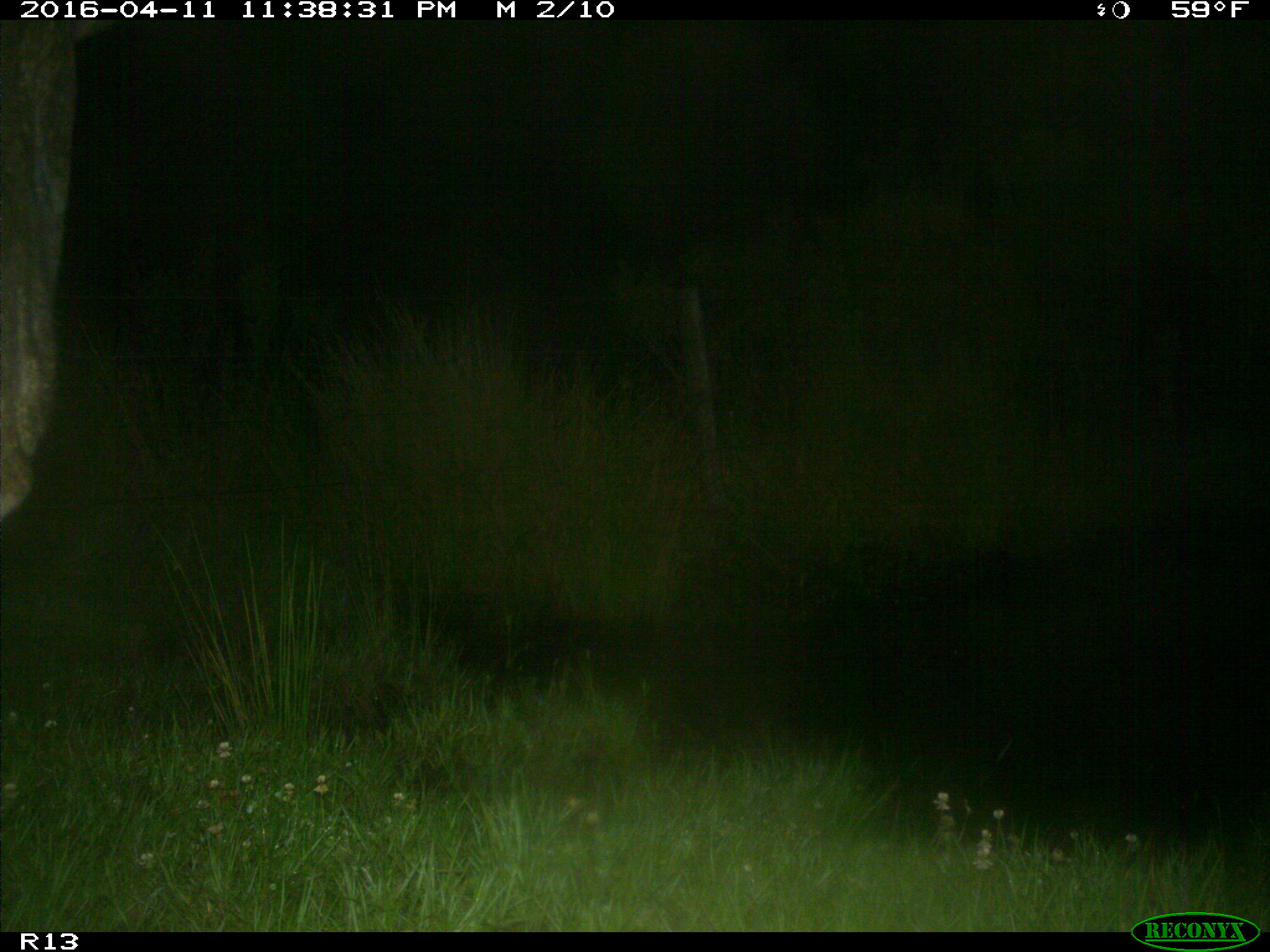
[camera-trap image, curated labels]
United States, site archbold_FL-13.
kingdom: Animalia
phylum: Chordata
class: Mammalia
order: Artiodactyla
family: Bovidae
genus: Bos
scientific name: Bos taurus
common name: domestic cow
Bos taurus (domestic cow).